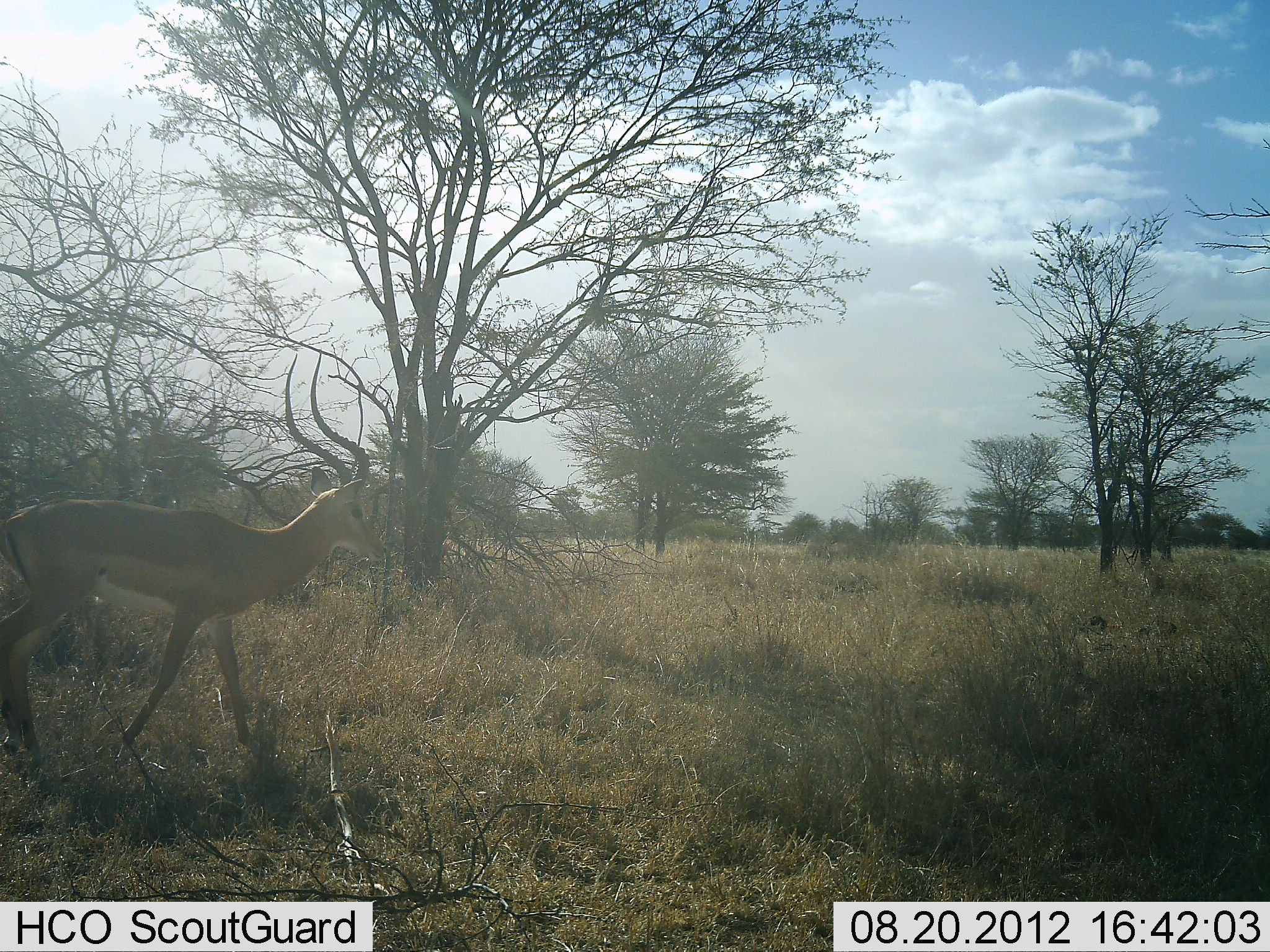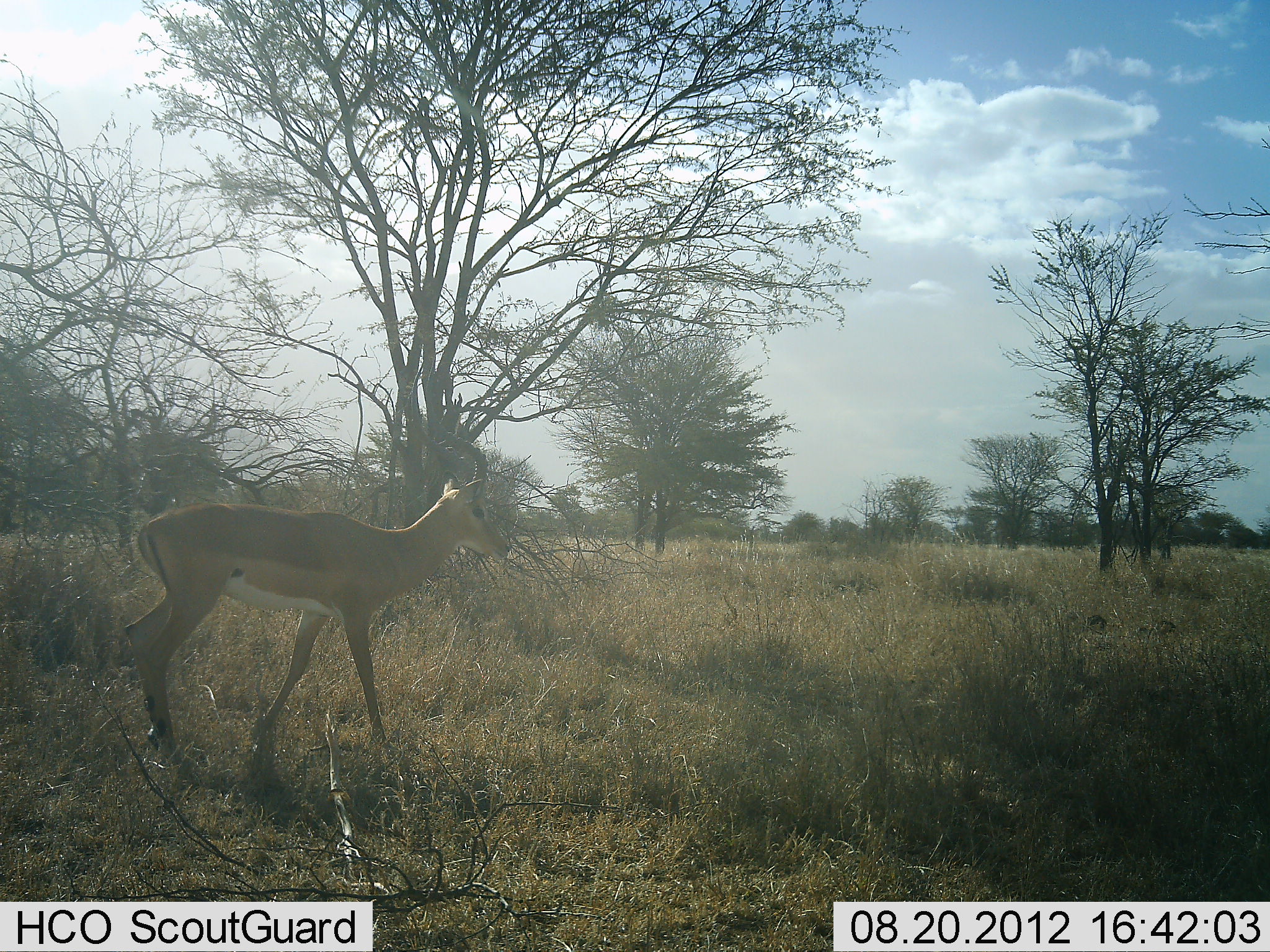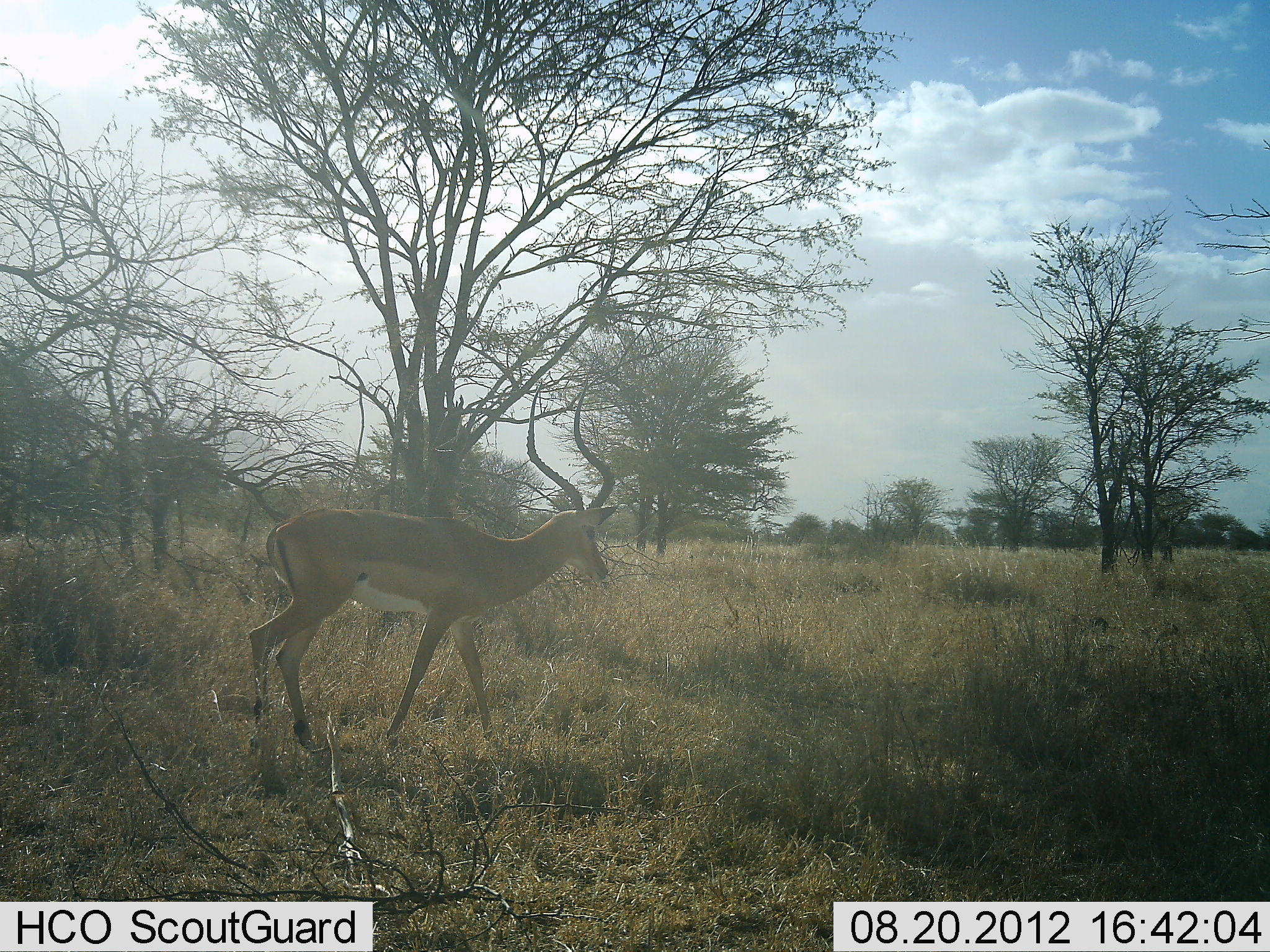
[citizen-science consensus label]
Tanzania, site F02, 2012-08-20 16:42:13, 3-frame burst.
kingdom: Animalia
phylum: Chordata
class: Mammalia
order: Artiodactyla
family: Bovidae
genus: Aepyceros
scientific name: Aepyceros melampus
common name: impala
Impala (Aepyceros melampus), count 1. Behavior (volunteer vote fractions): standing 20%, resting 0%, moving 80%, interacting 0%. Young present (vote fraction): 0%. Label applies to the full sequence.